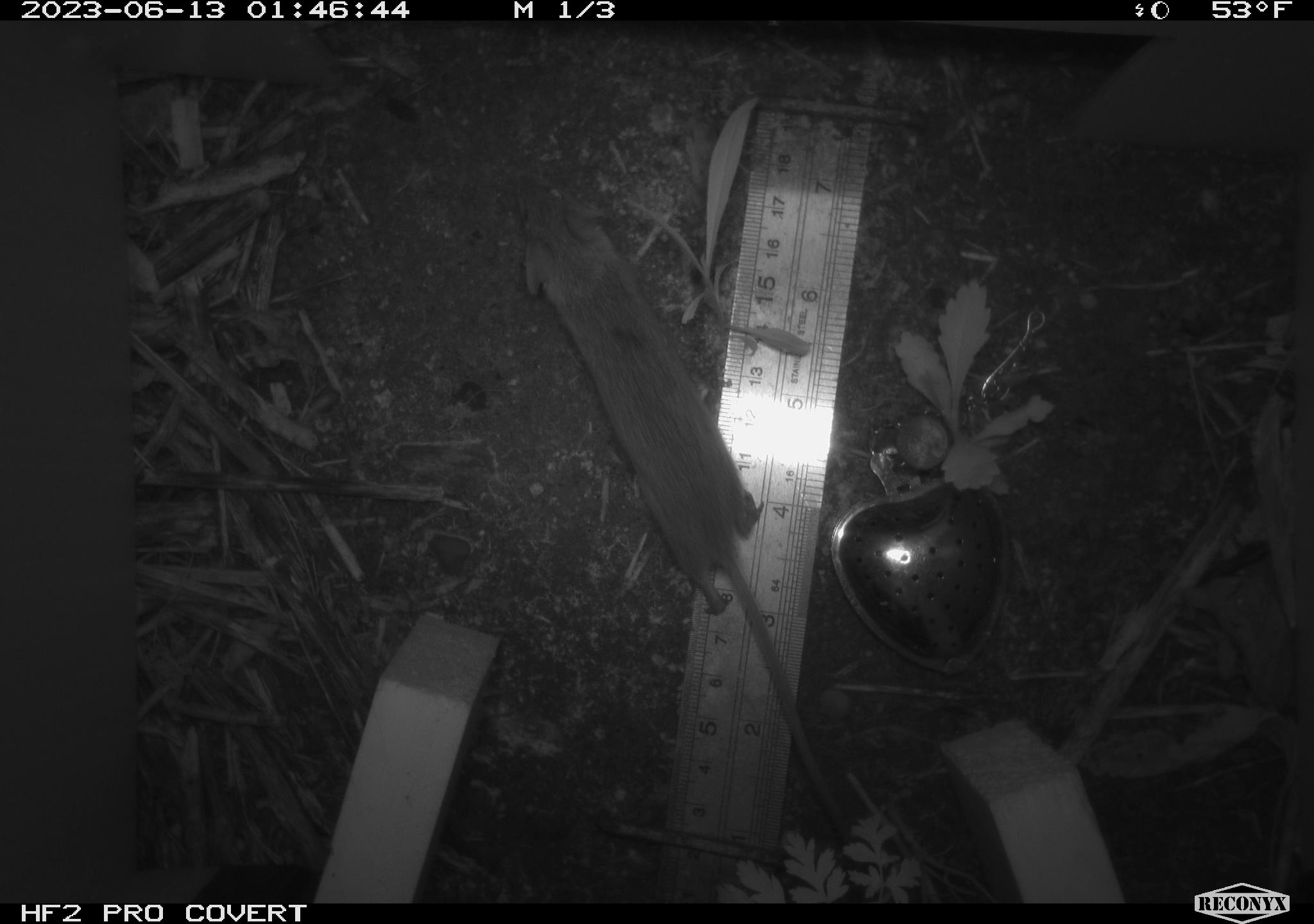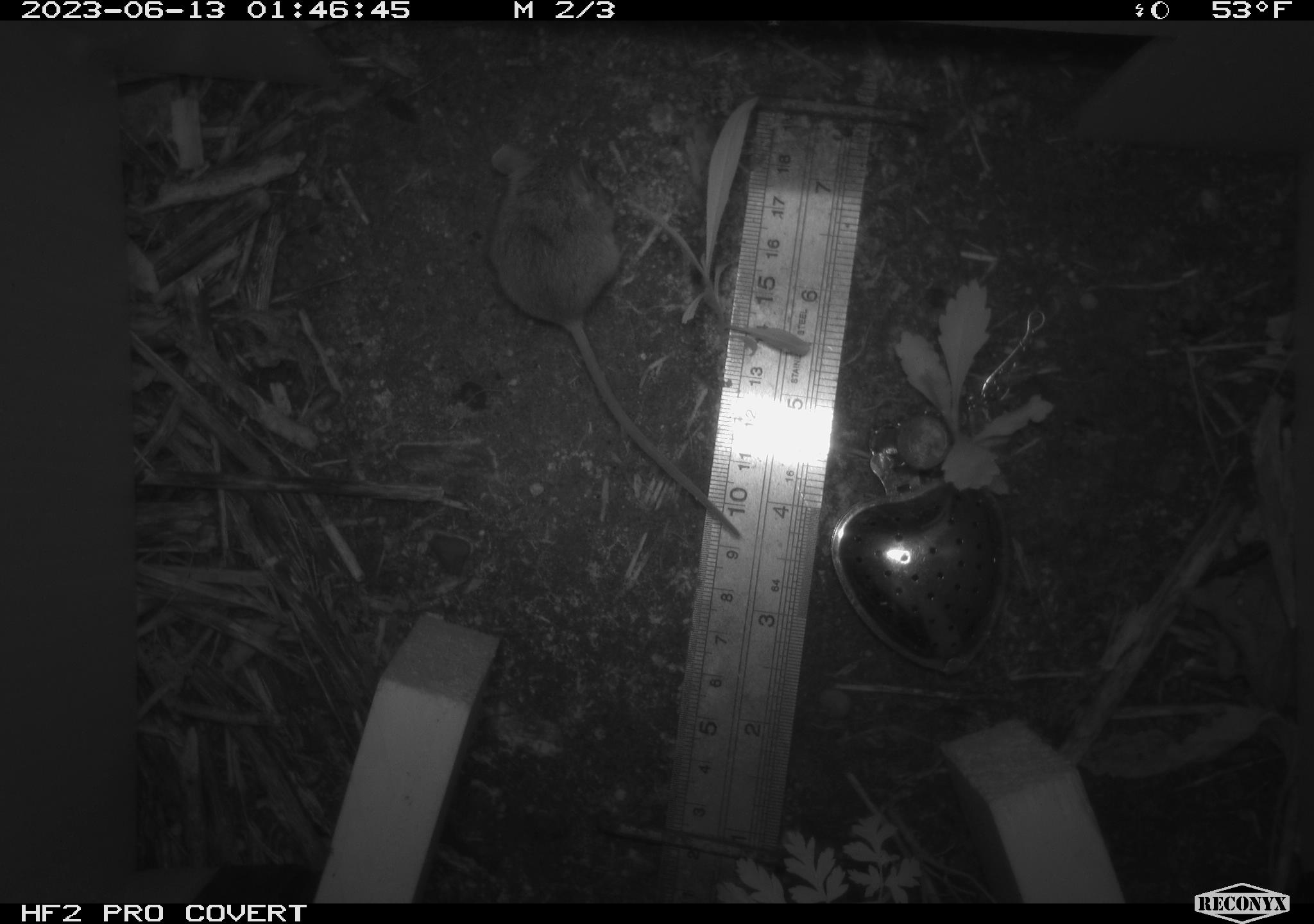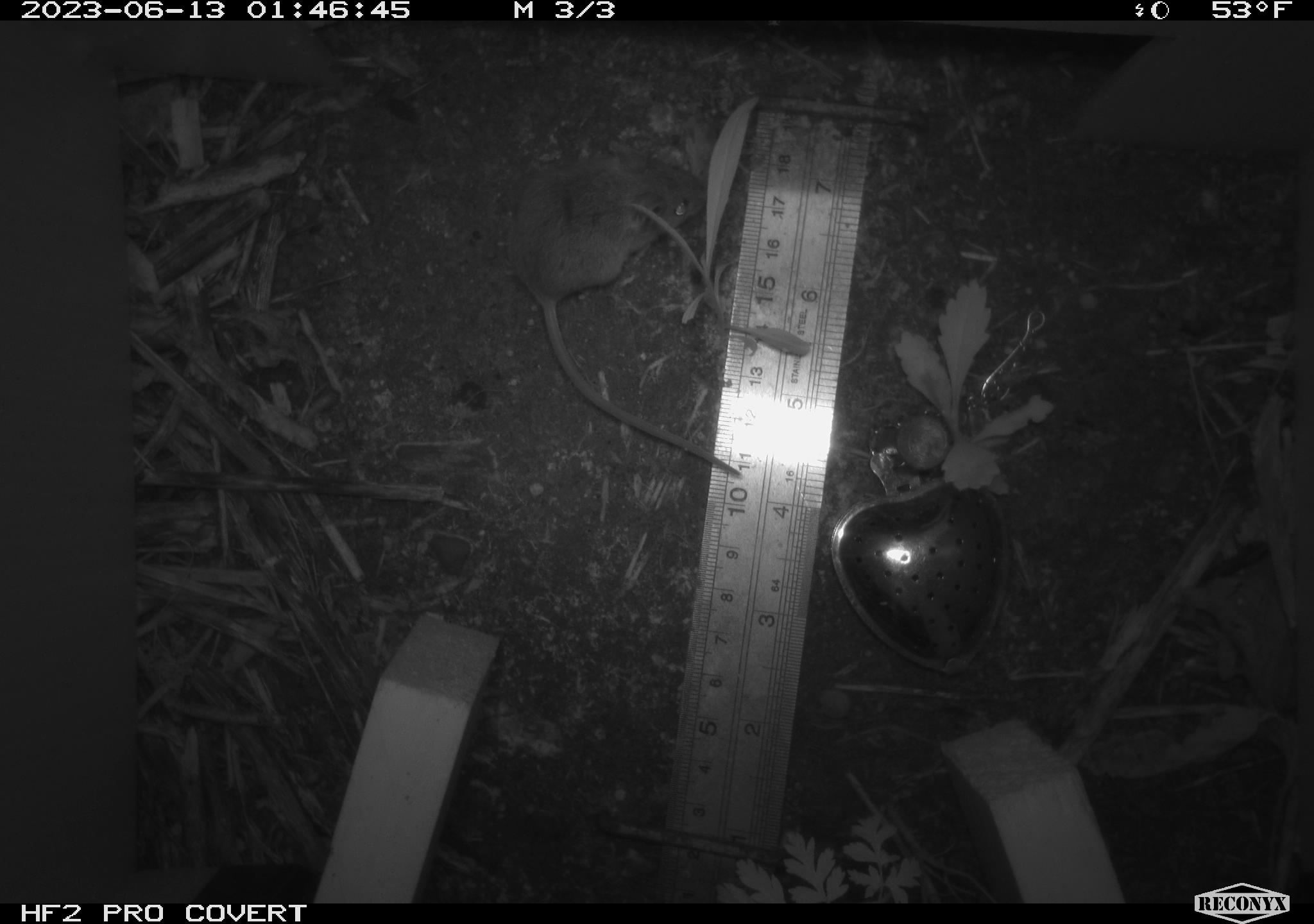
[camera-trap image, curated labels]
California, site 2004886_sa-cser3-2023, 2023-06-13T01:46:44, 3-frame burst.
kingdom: Animalia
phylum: Chordata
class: Mammalia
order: Rodentia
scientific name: Rodentia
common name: mouse species